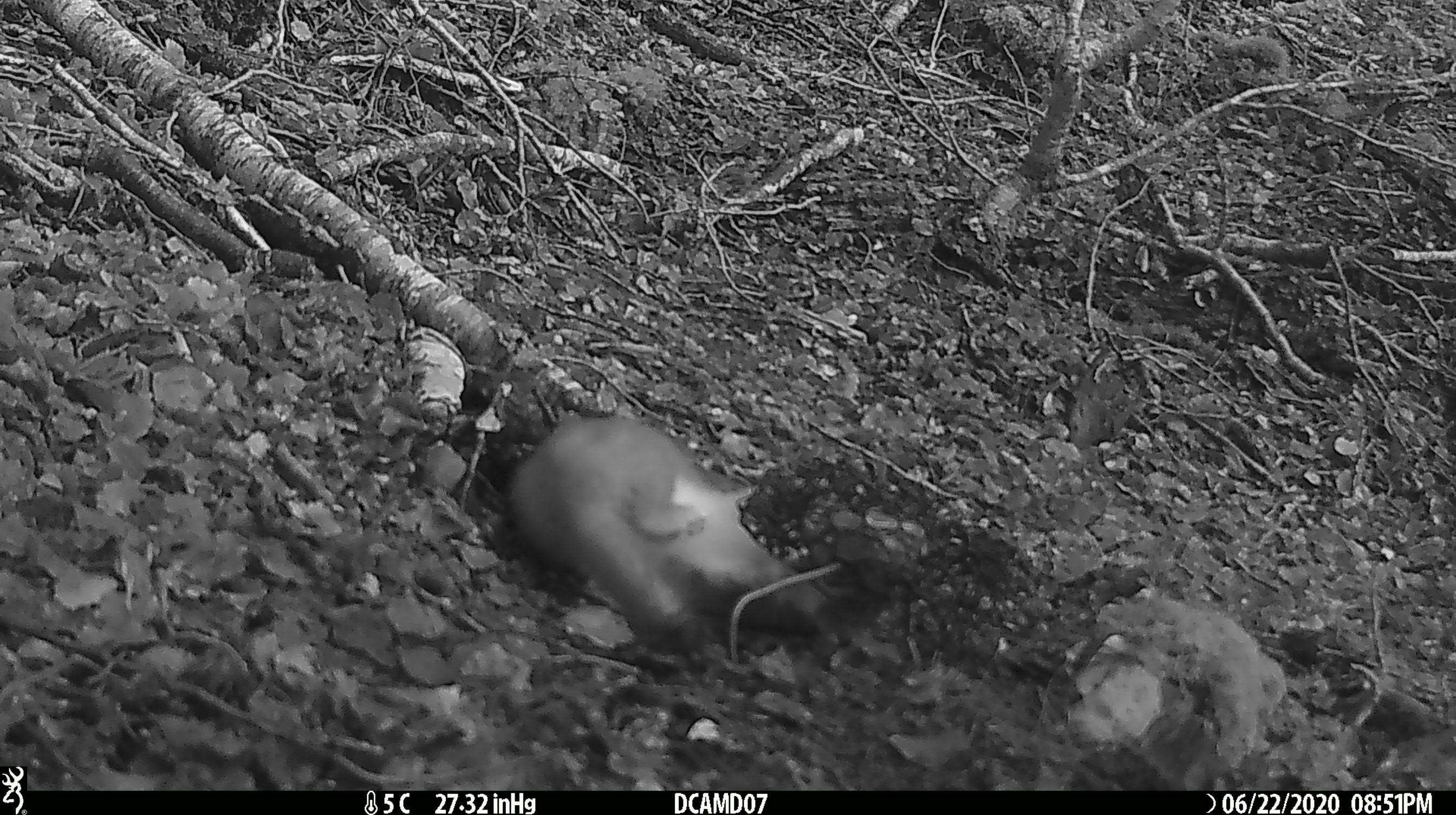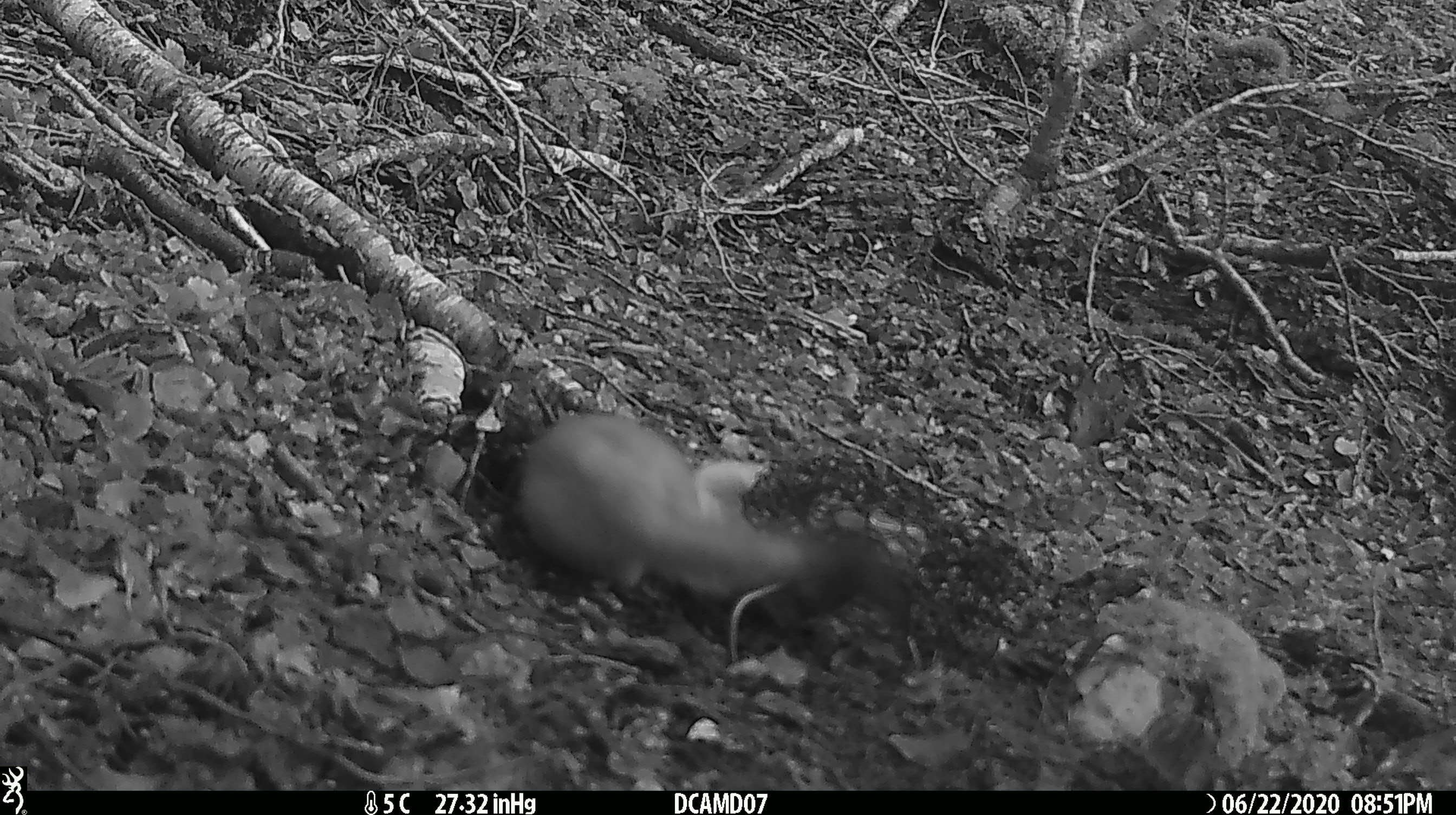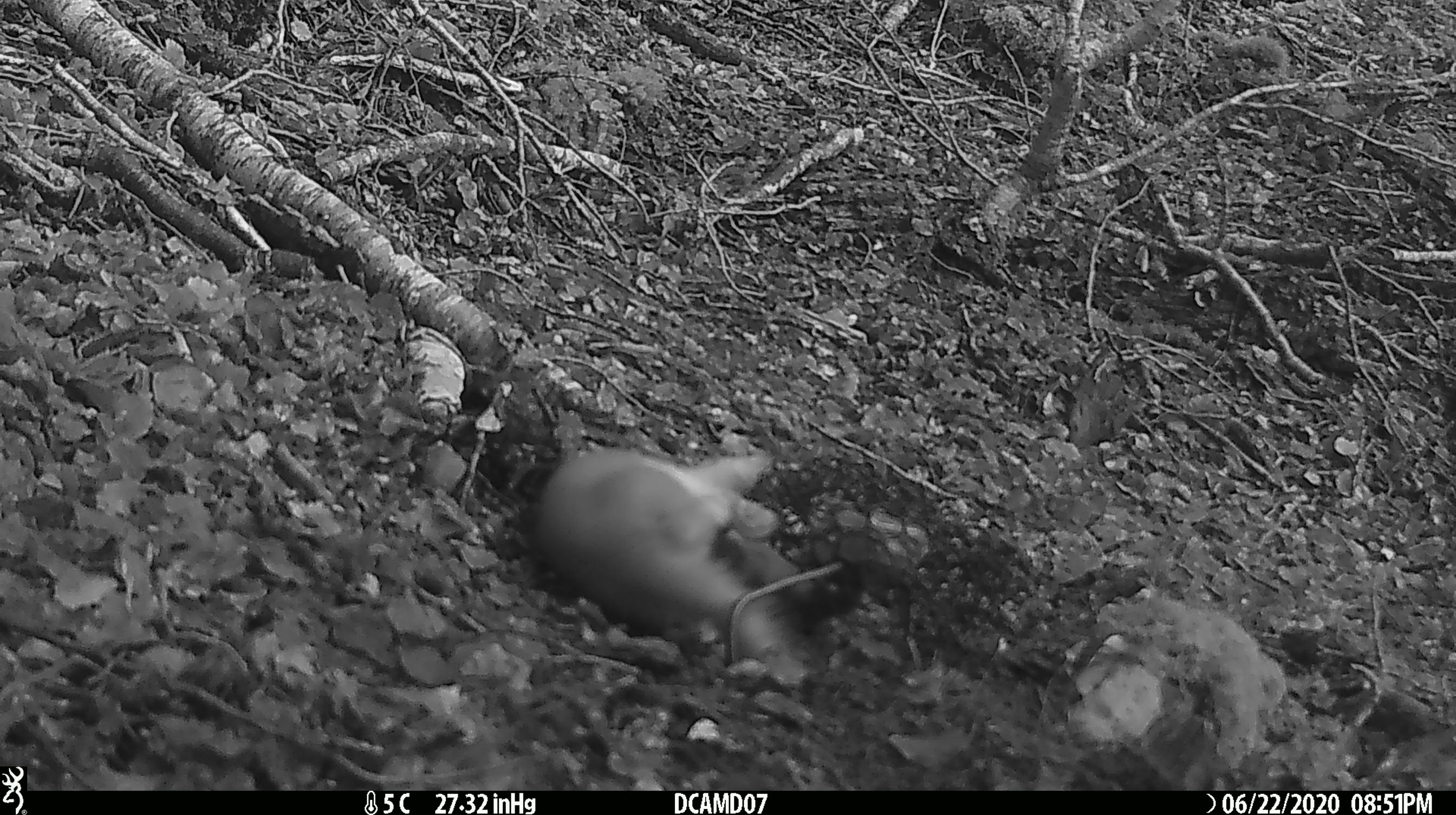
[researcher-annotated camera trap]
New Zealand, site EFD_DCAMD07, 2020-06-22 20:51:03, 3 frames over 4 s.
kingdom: Animalia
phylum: Chordata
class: Mammalia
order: Carnivora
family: Mustelidae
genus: Mustela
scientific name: Mustela erminea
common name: stoat